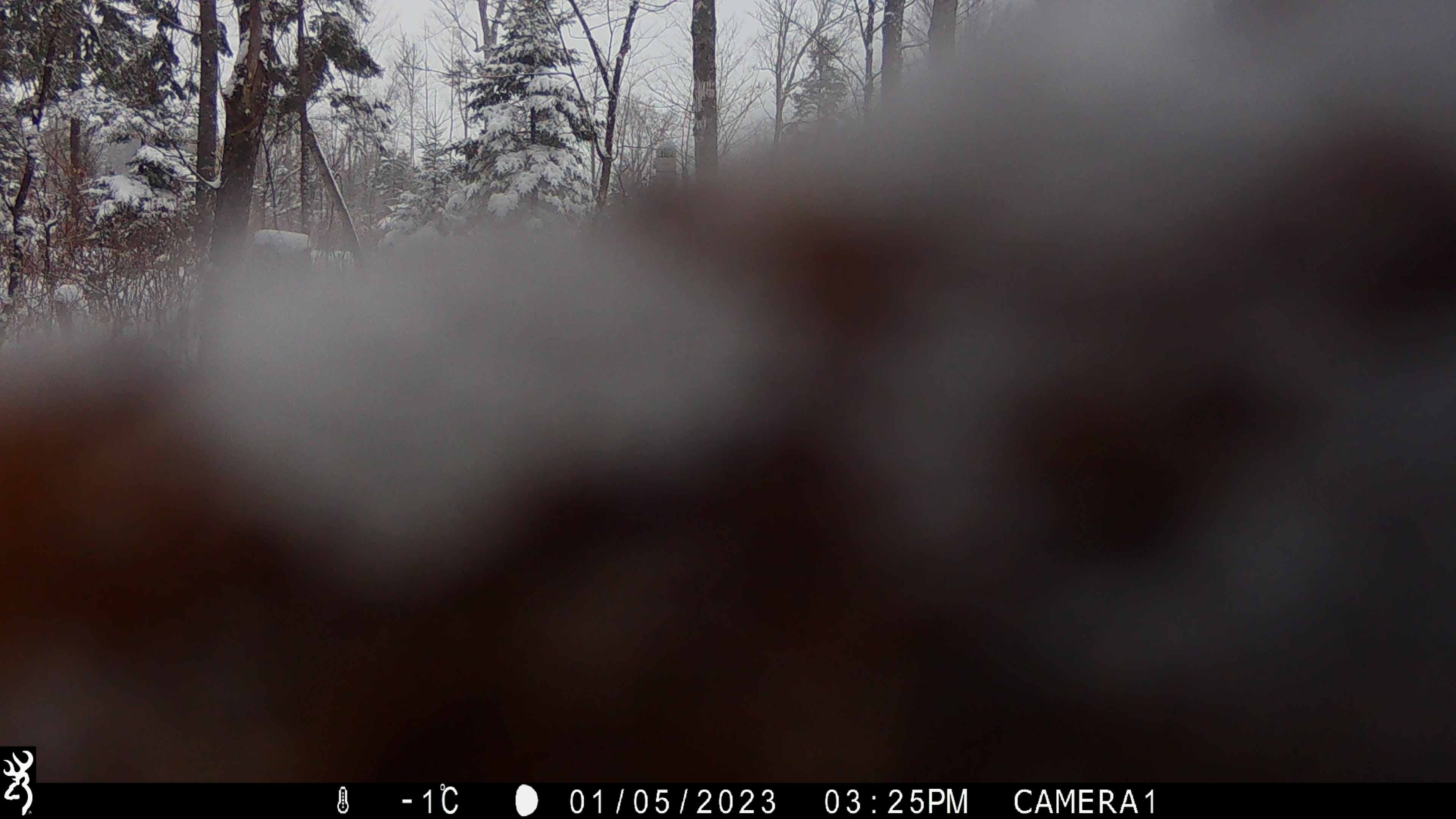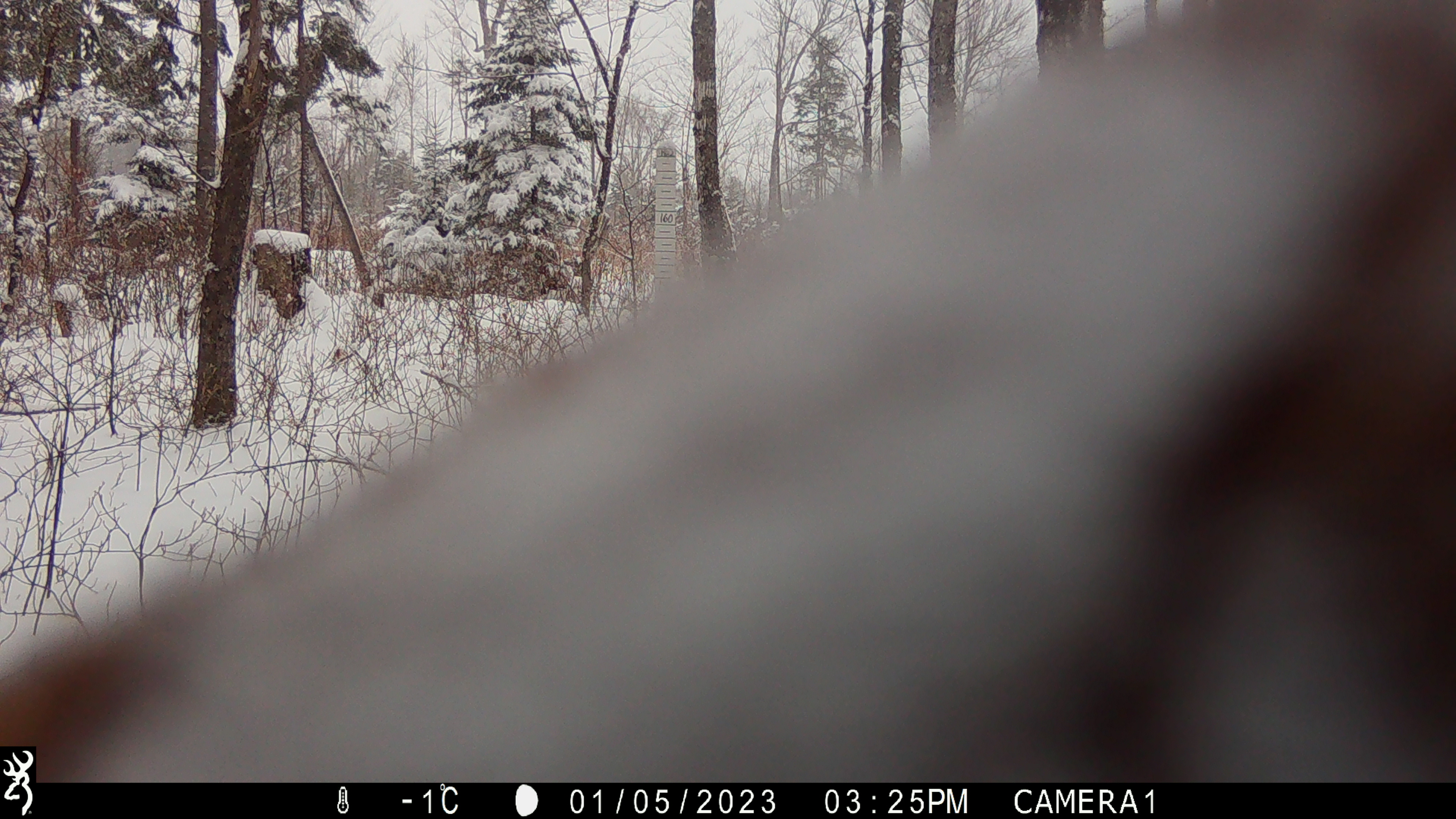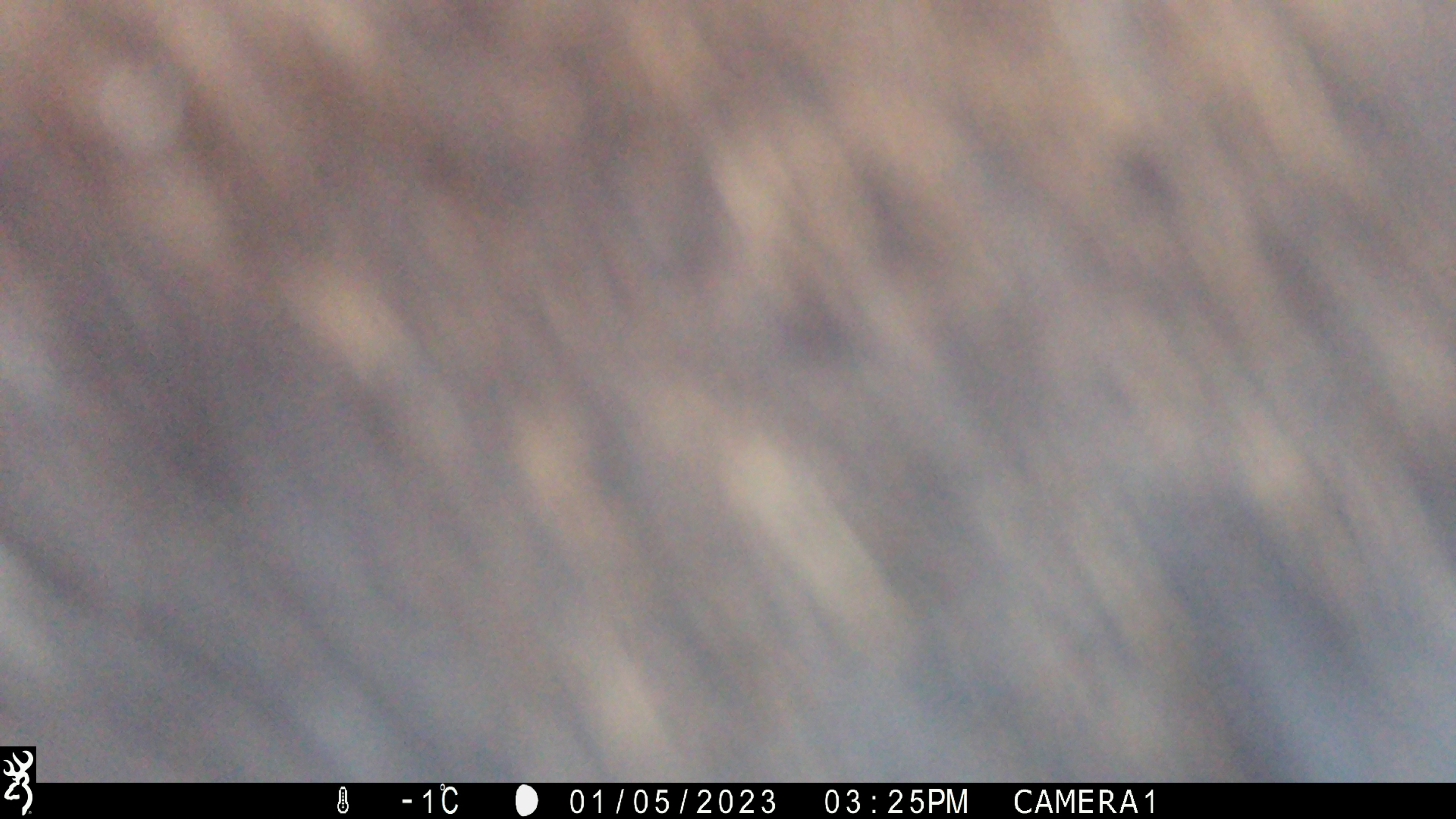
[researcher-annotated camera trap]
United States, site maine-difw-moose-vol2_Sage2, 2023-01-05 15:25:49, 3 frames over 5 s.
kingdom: Animalia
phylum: Chordata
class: Mammalia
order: Artiodactyla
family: Cervidae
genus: Alces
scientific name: Alces alces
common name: moose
Moose (Alces alces).